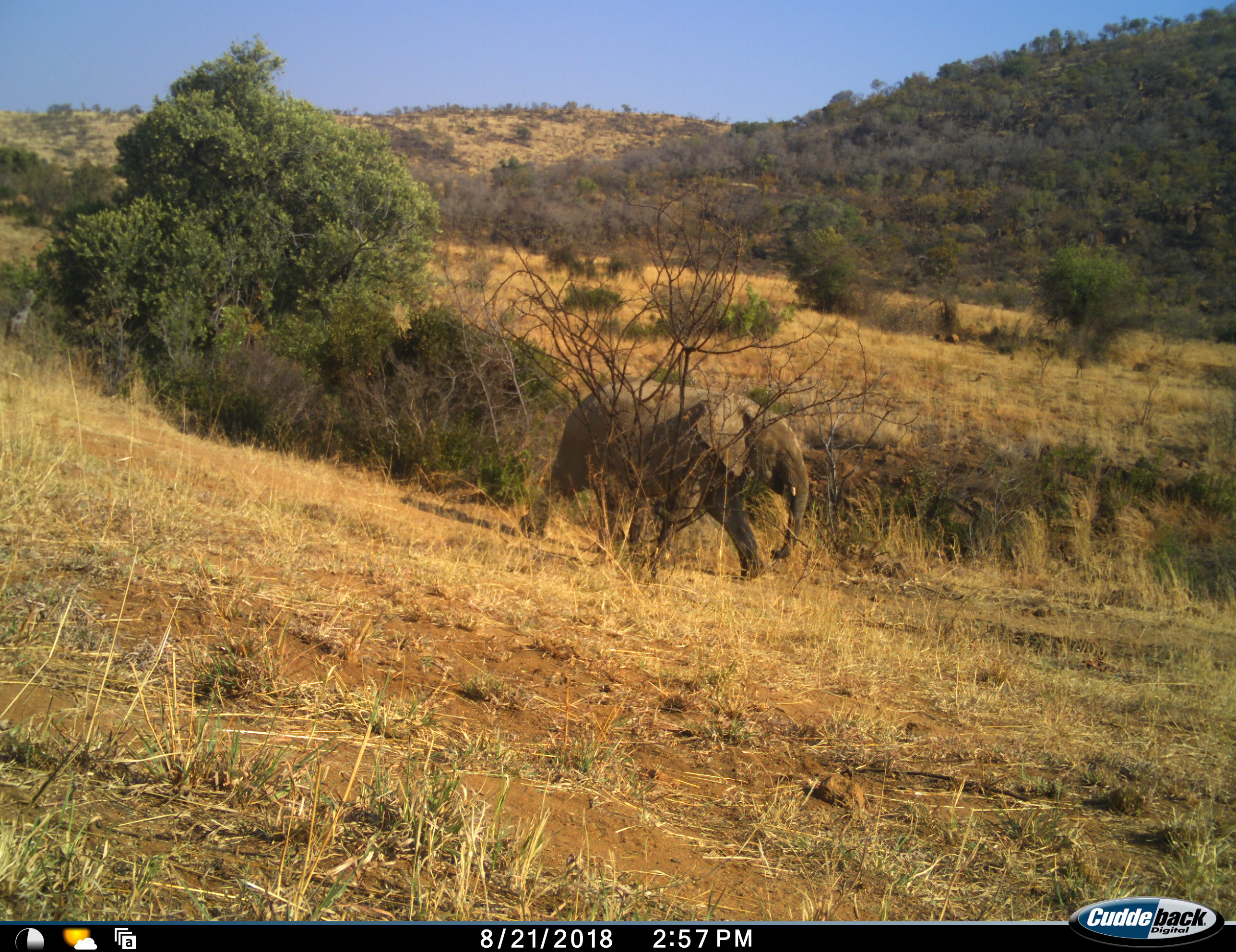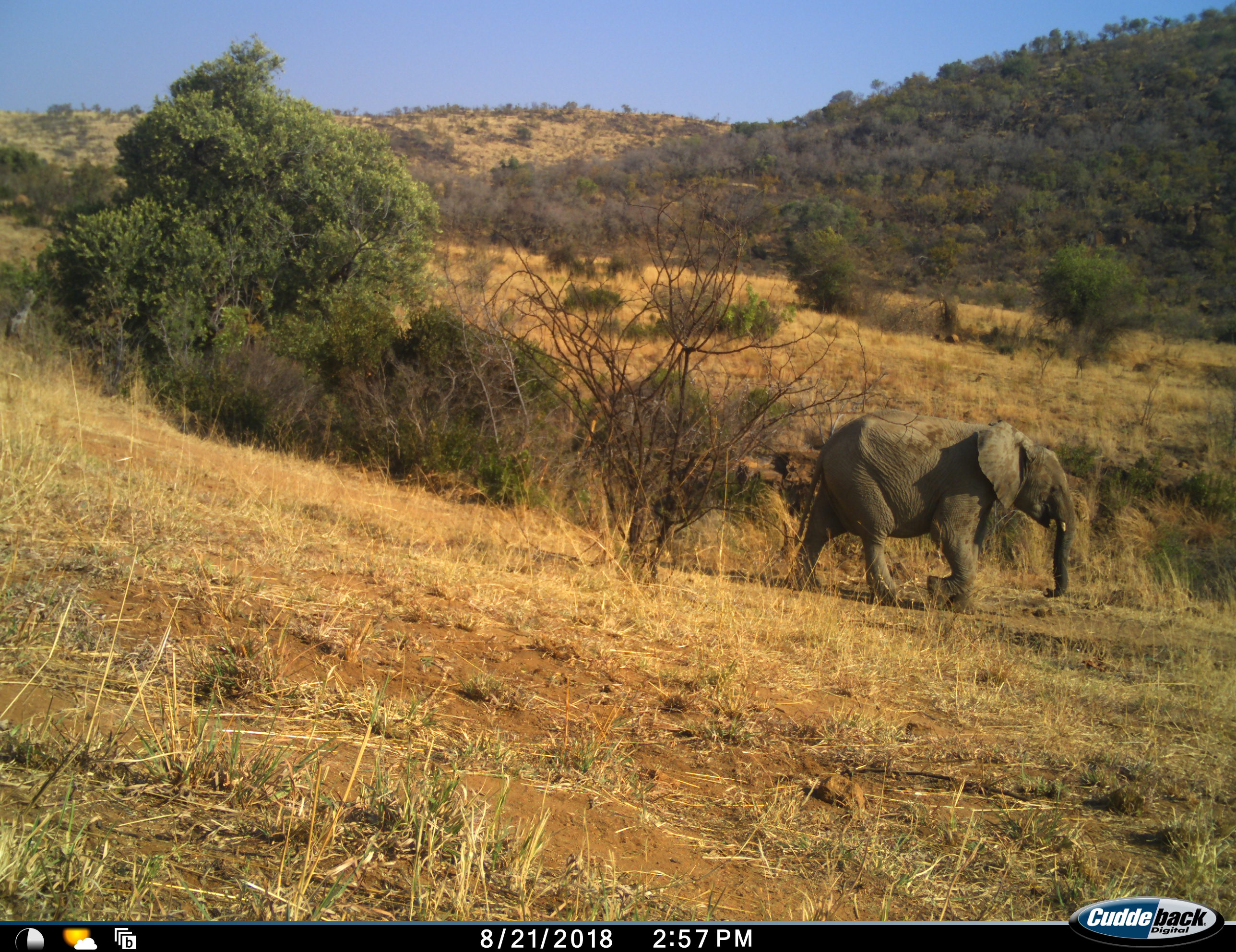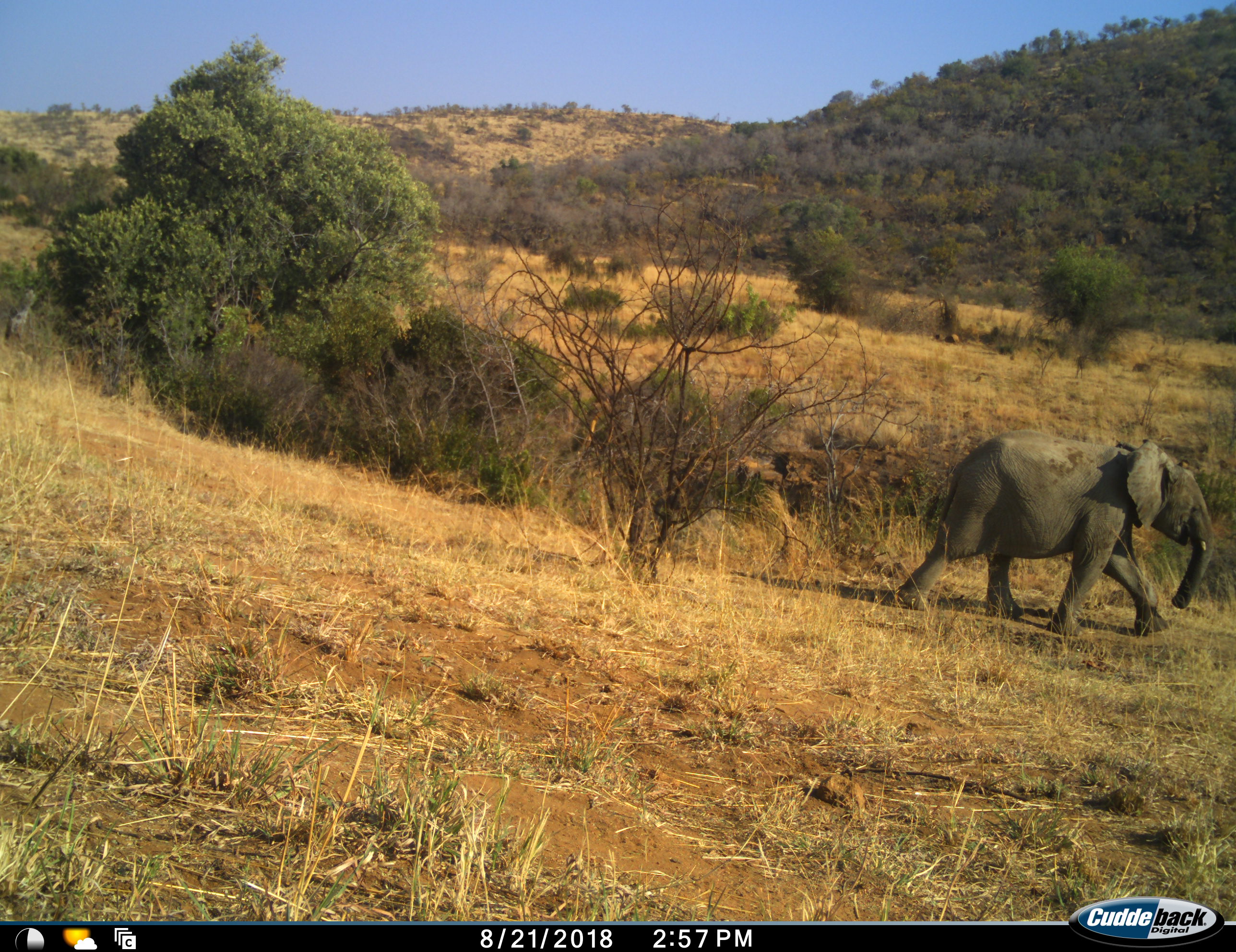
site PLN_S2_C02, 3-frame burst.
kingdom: Animalia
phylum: Chordata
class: Mammalia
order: Proboscidea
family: Elephantidae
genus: Loxodonta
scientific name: Loxodonta africana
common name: african bush elephant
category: elephant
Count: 1.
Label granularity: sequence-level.